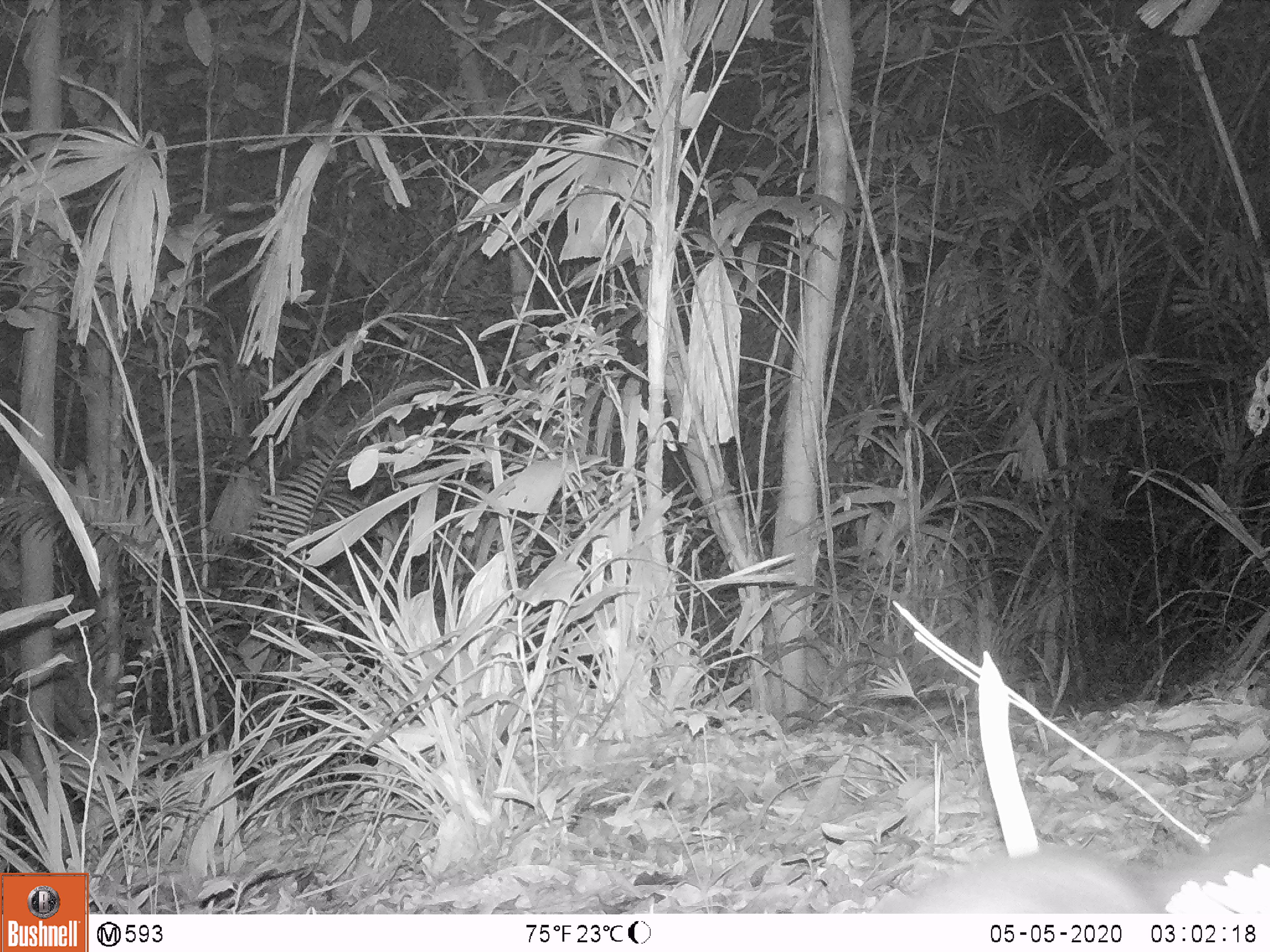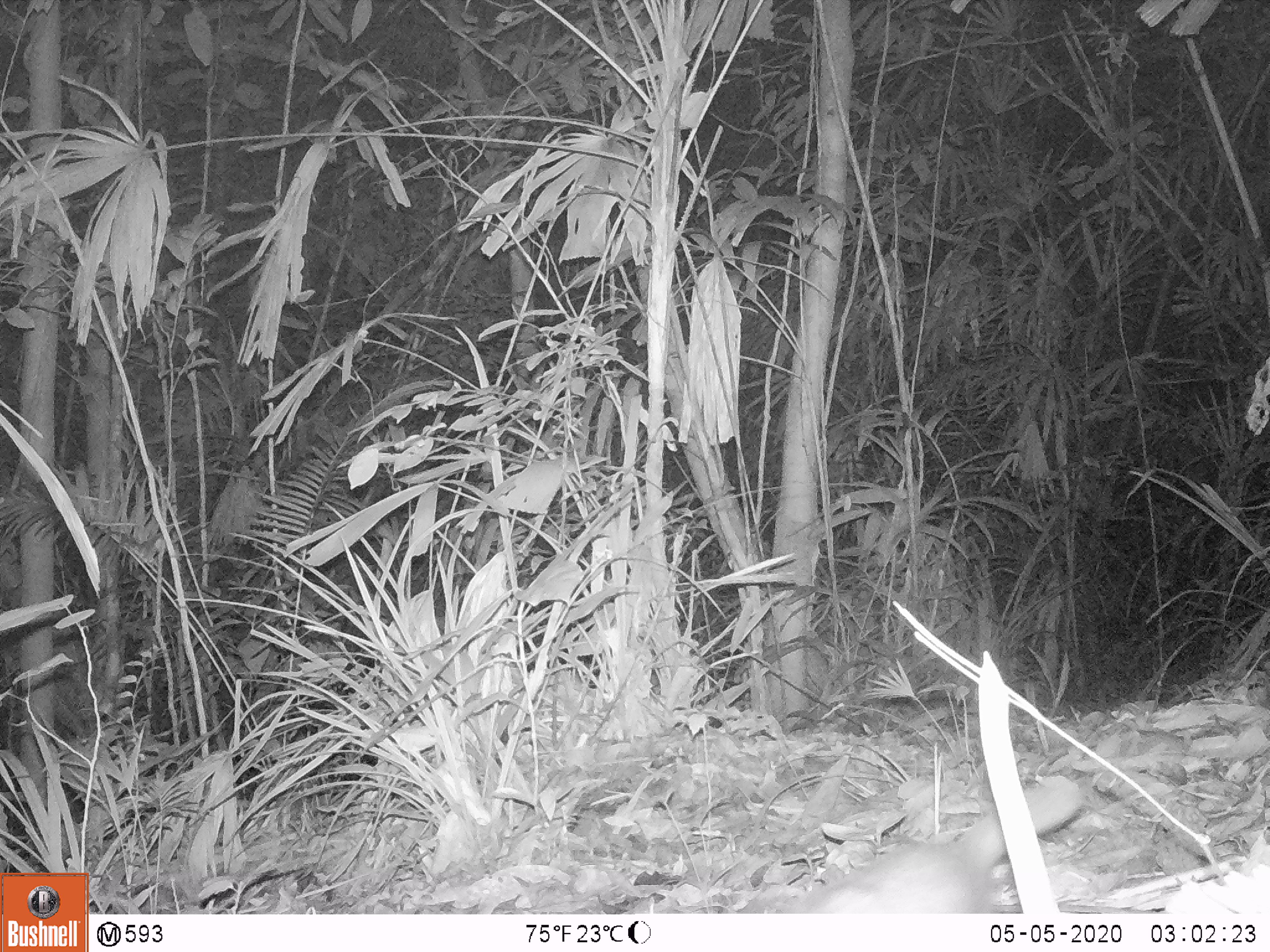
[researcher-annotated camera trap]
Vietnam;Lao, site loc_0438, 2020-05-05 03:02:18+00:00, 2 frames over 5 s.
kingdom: Animalia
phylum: Chordata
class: Mammalia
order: Carnivora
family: Mustelidae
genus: Melogale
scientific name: Melogale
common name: ferret badger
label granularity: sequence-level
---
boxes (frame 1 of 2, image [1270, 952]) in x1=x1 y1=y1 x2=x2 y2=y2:
ferret badger: x1=867 y1=791 x2=1270 y2=914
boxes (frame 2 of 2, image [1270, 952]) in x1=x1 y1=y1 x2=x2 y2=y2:
ferret badger: x1=774 y1=773 x2=1083 y2=914